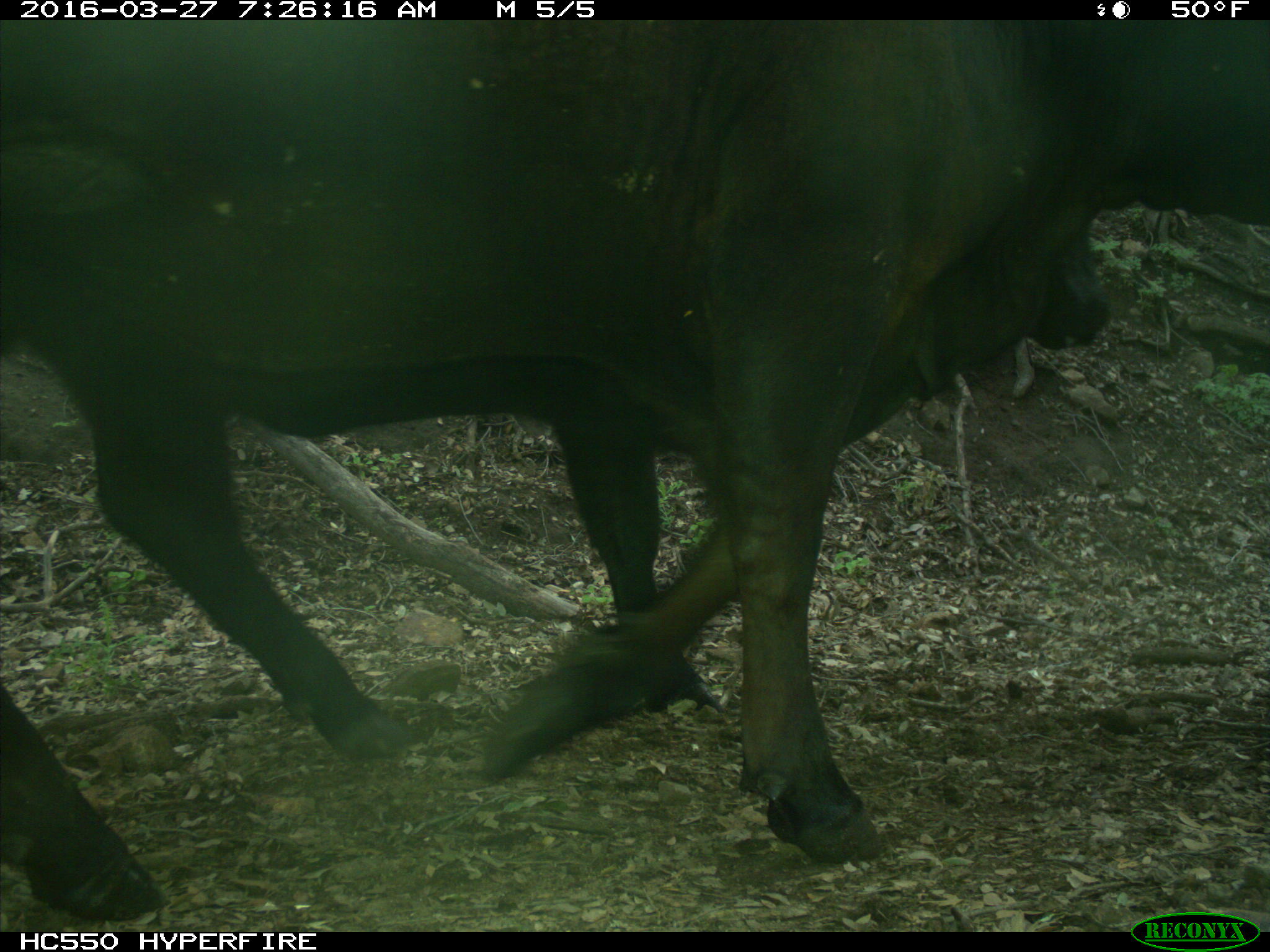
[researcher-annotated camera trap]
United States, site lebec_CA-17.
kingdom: Animalia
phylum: Chordata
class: Mammalia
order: Artiodactyla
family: Bovidae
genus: Bos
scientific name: Bos taurus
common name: domestic cow